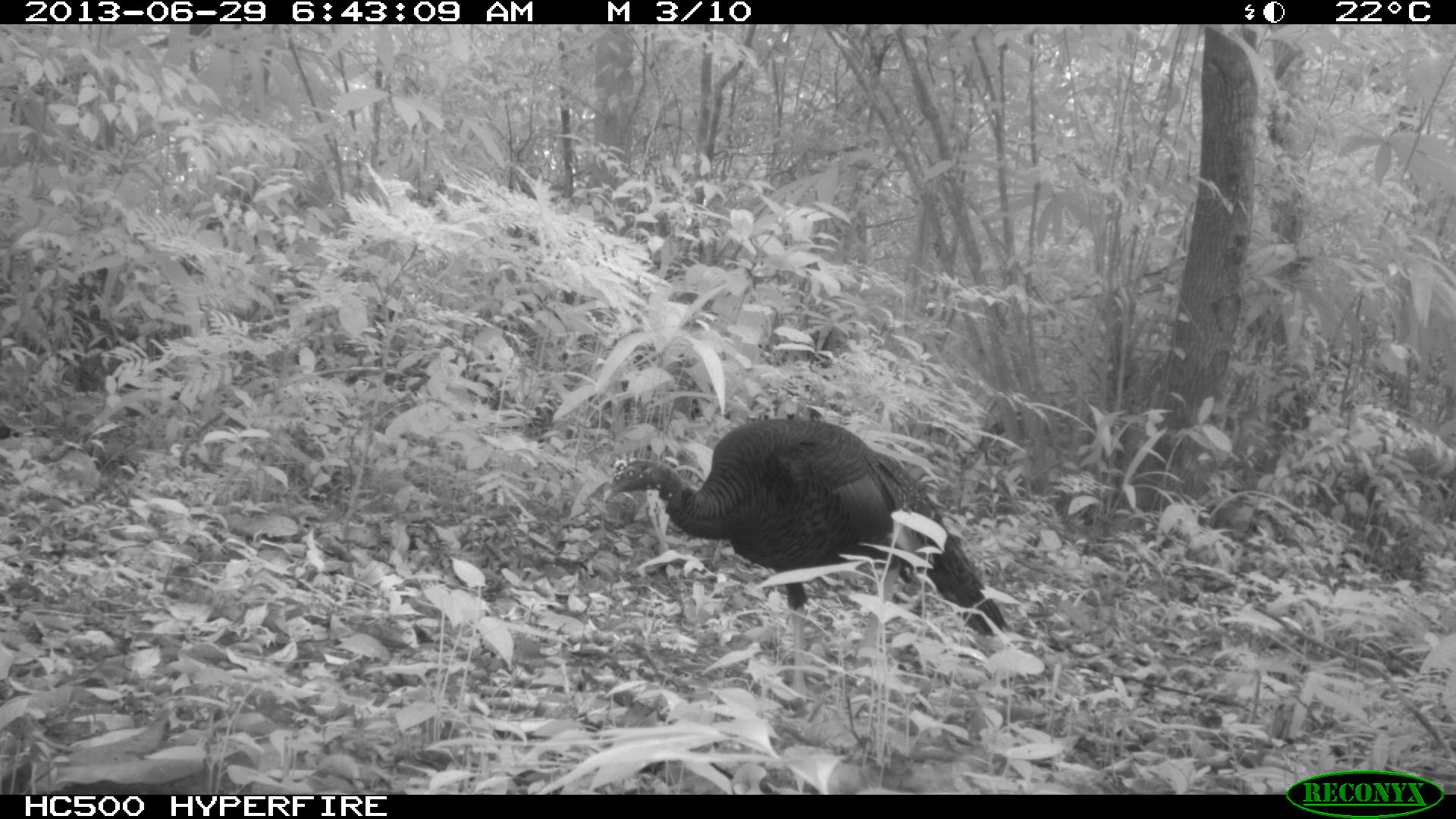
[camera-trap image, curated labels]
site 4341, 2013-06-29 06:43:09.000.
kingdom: Animalia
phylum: Chordata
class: Aves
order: Galliformes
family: Phasianidae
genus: Meleagris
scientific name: Meleagris ocellata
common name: ocellated turkey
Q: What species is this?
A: Meleagris ocellata (ocellated turkey).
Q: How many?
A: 2.